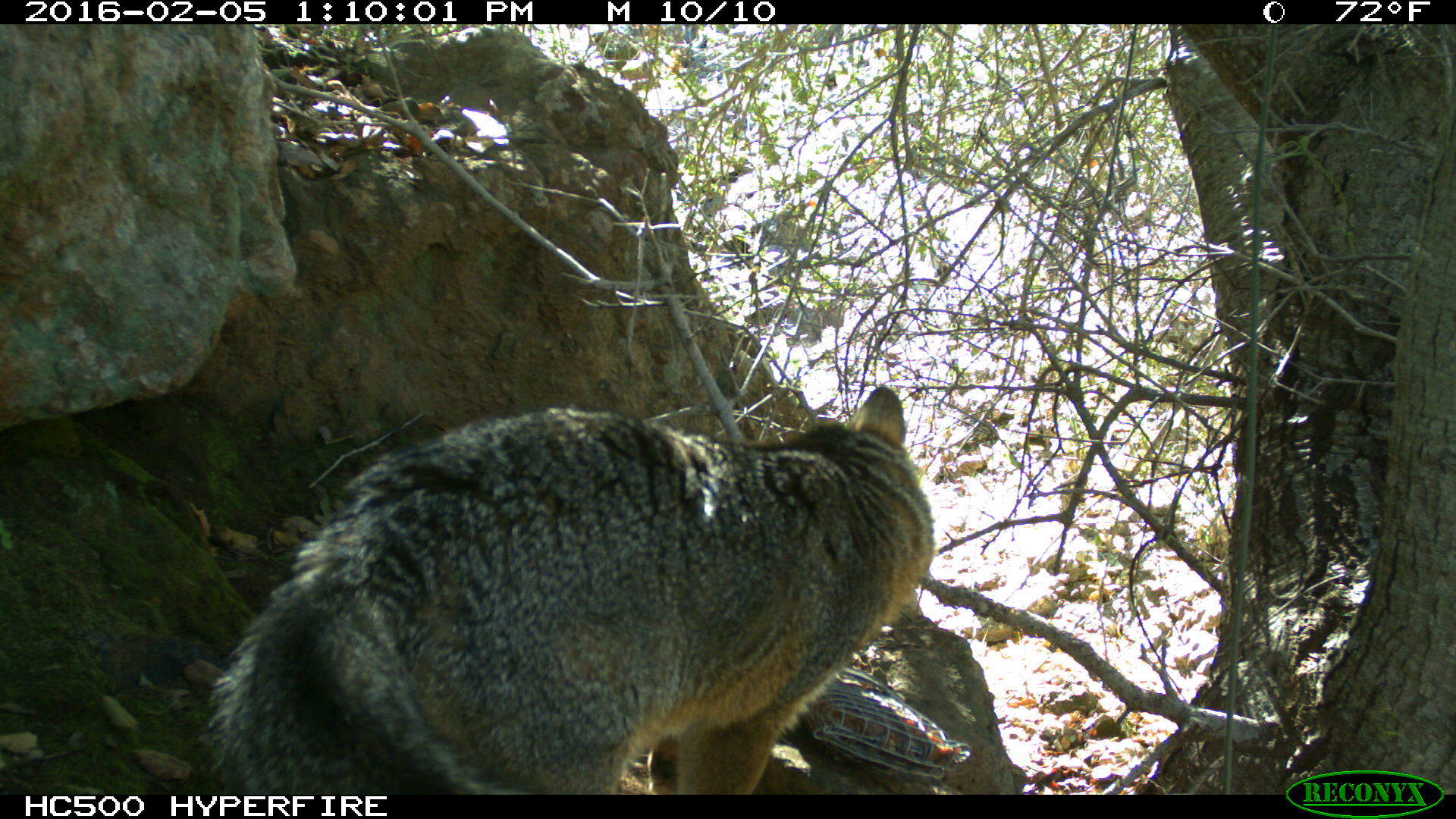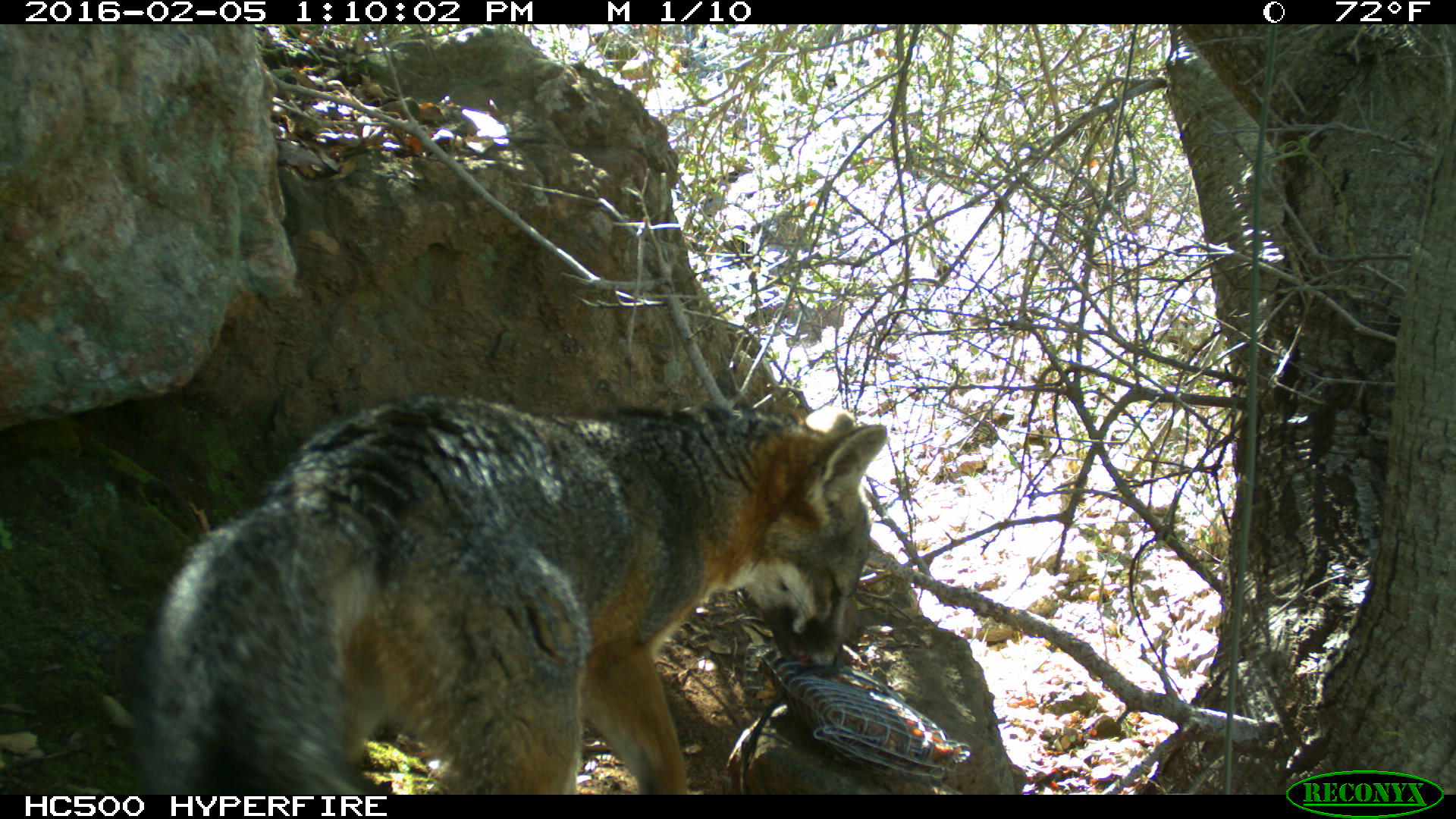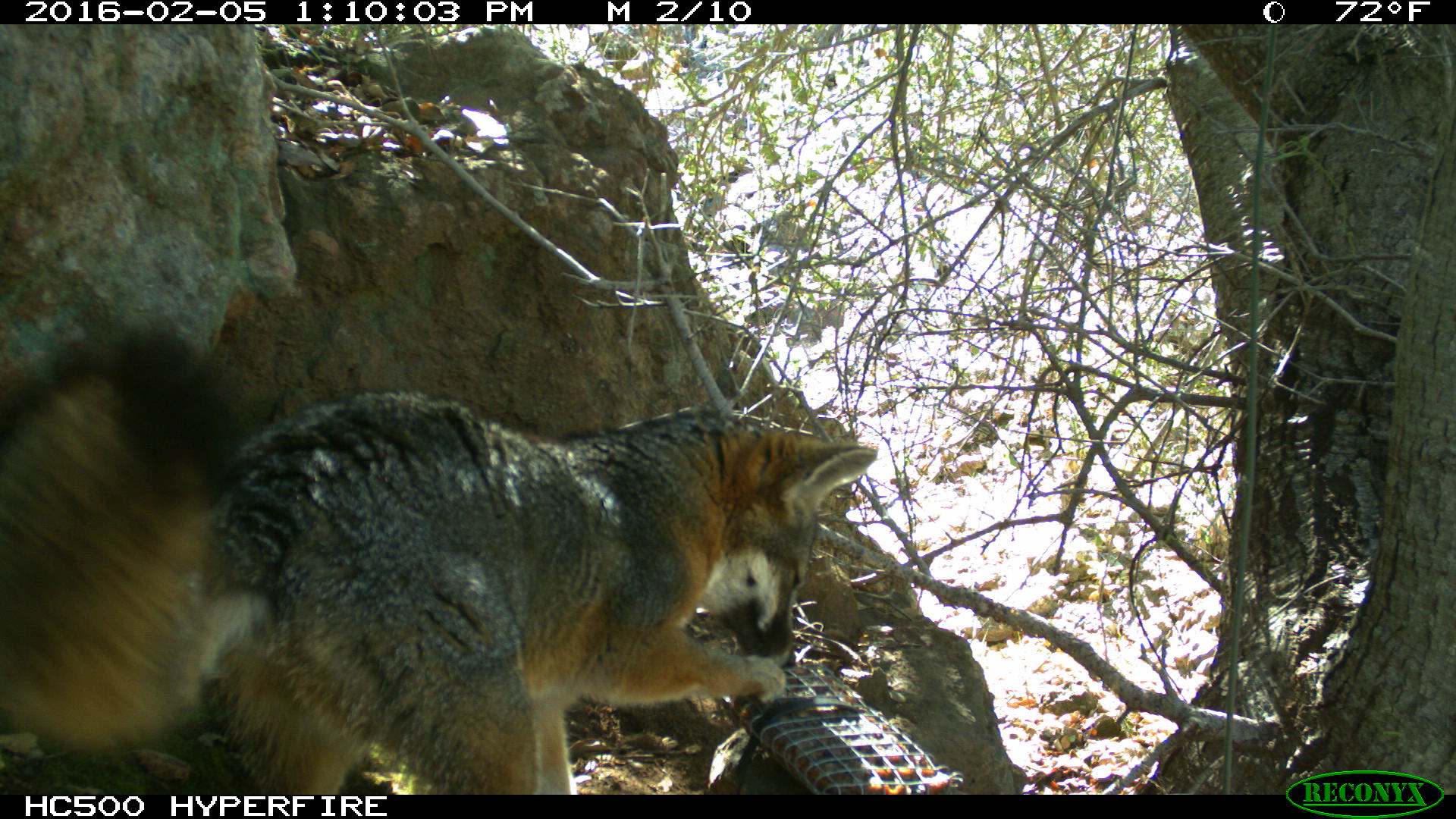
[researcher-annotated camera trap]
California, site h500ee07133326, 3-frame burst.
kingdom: Animalia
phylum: Chordata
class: Mammalia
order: Carnivora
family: Canidae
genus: Urocyon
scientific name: Urocyon littoralis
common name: island fox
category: fox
Fox (island fox) (Urocyon littoralis).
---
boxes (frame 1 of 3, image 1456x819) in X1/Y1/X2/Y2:
fox: 202/386/932/794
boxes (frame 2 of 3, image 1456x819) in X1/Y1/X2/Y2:
fox: 130/393/886/795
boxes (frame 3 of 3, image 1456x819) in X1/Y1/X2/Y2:
fox: 0/323/876/794